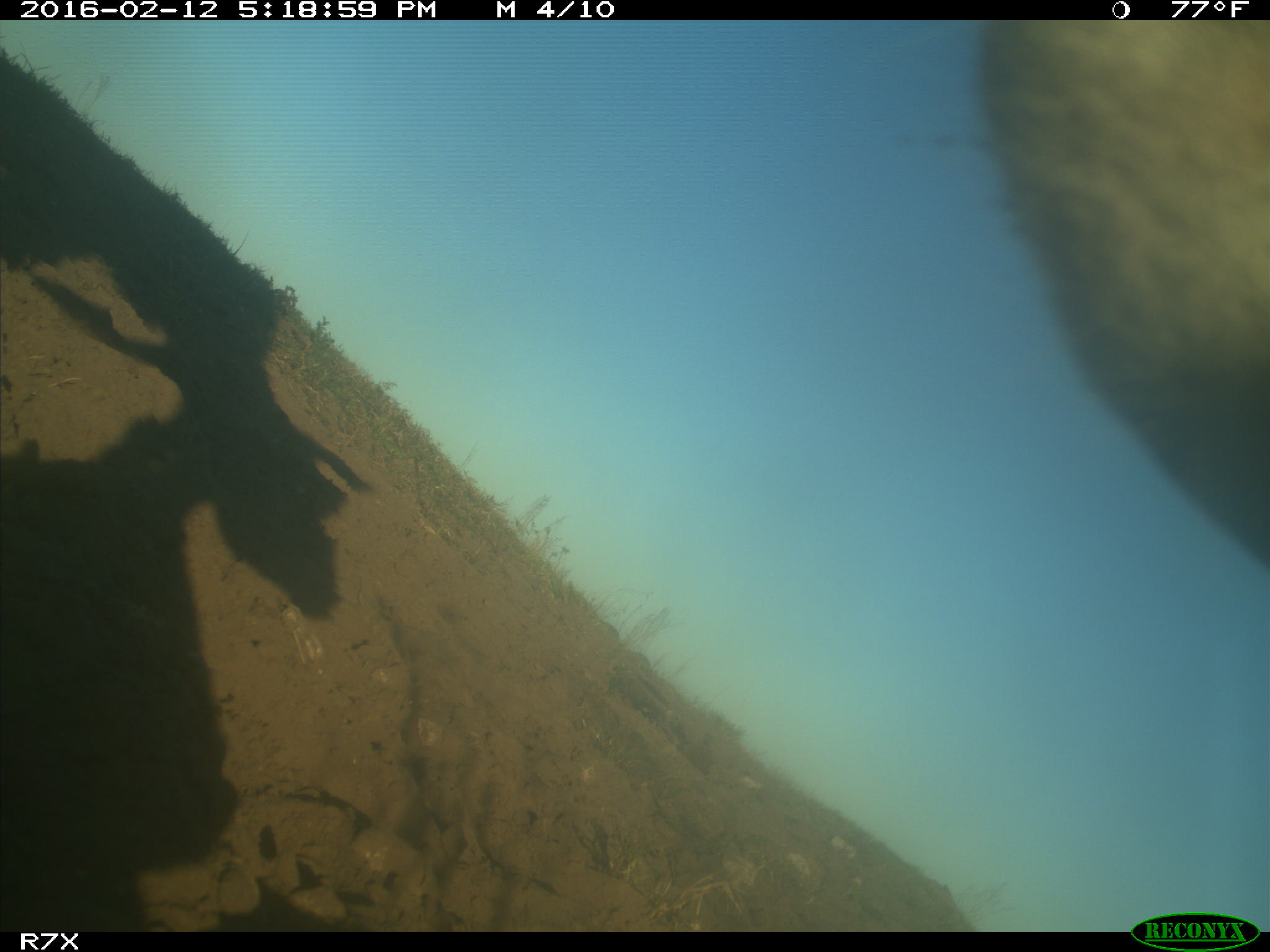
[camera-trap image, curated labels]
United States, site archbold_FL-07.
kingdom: Animalia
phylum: Chordata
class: Mammalia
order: Artiodactyla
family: Bovidae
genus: Bos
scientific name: Bos taurus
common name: domestic cow